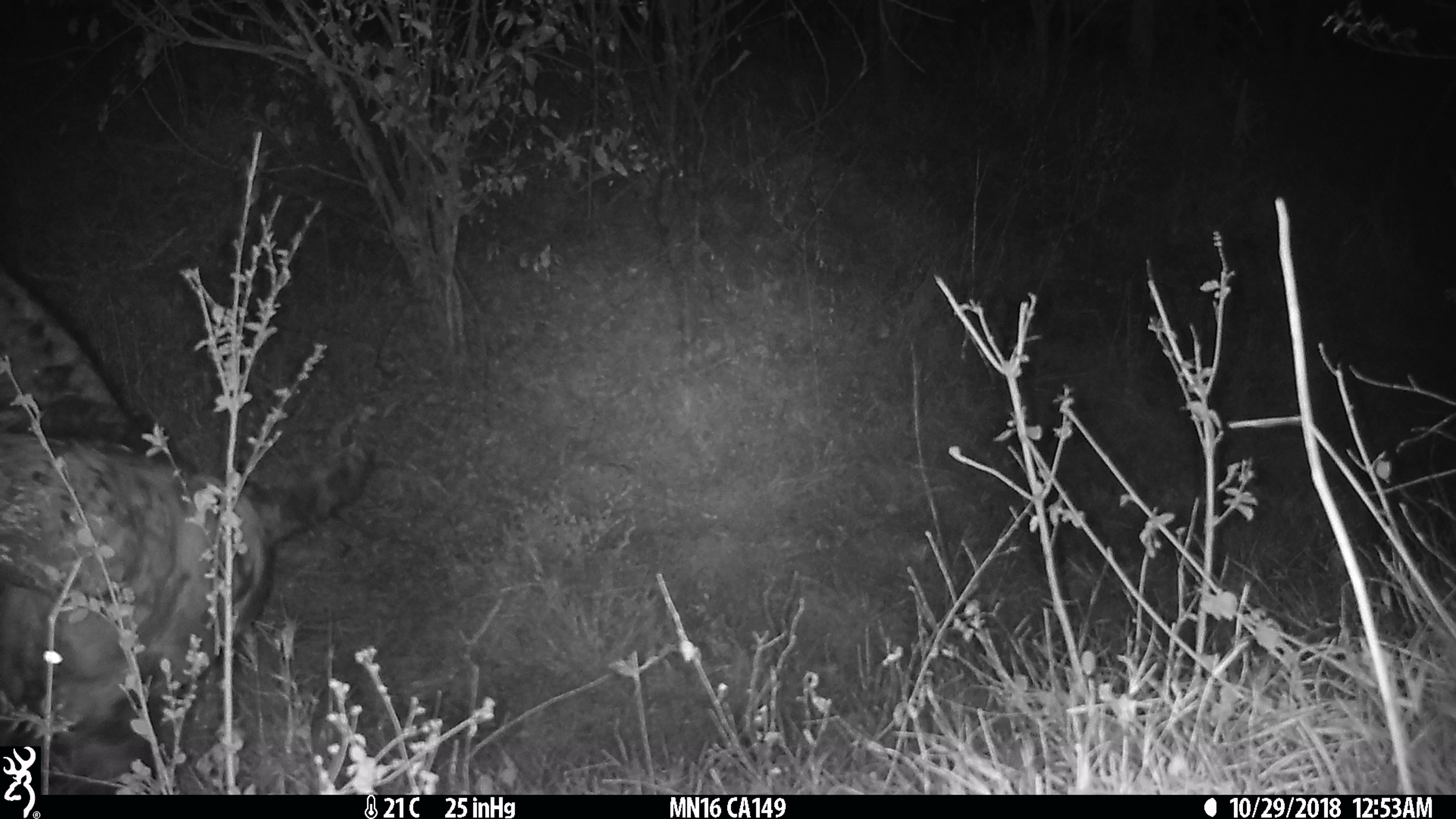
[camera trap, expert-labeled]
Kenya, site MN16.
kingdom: Animalia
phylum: Chordata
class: Mammalia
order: Artiodactyla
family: Bovidae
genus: Syncerus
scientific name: Syncerus caffer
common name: buffalo